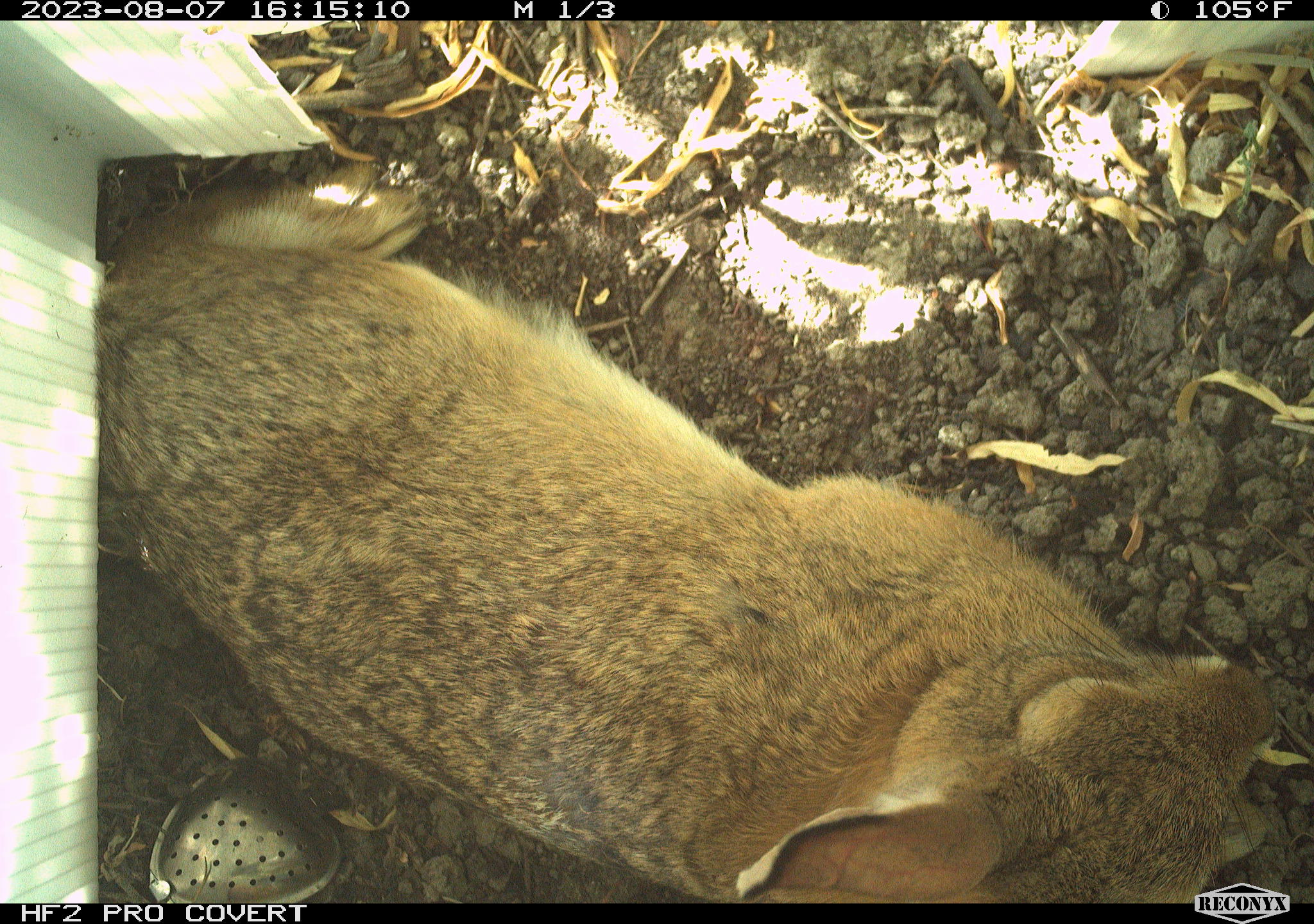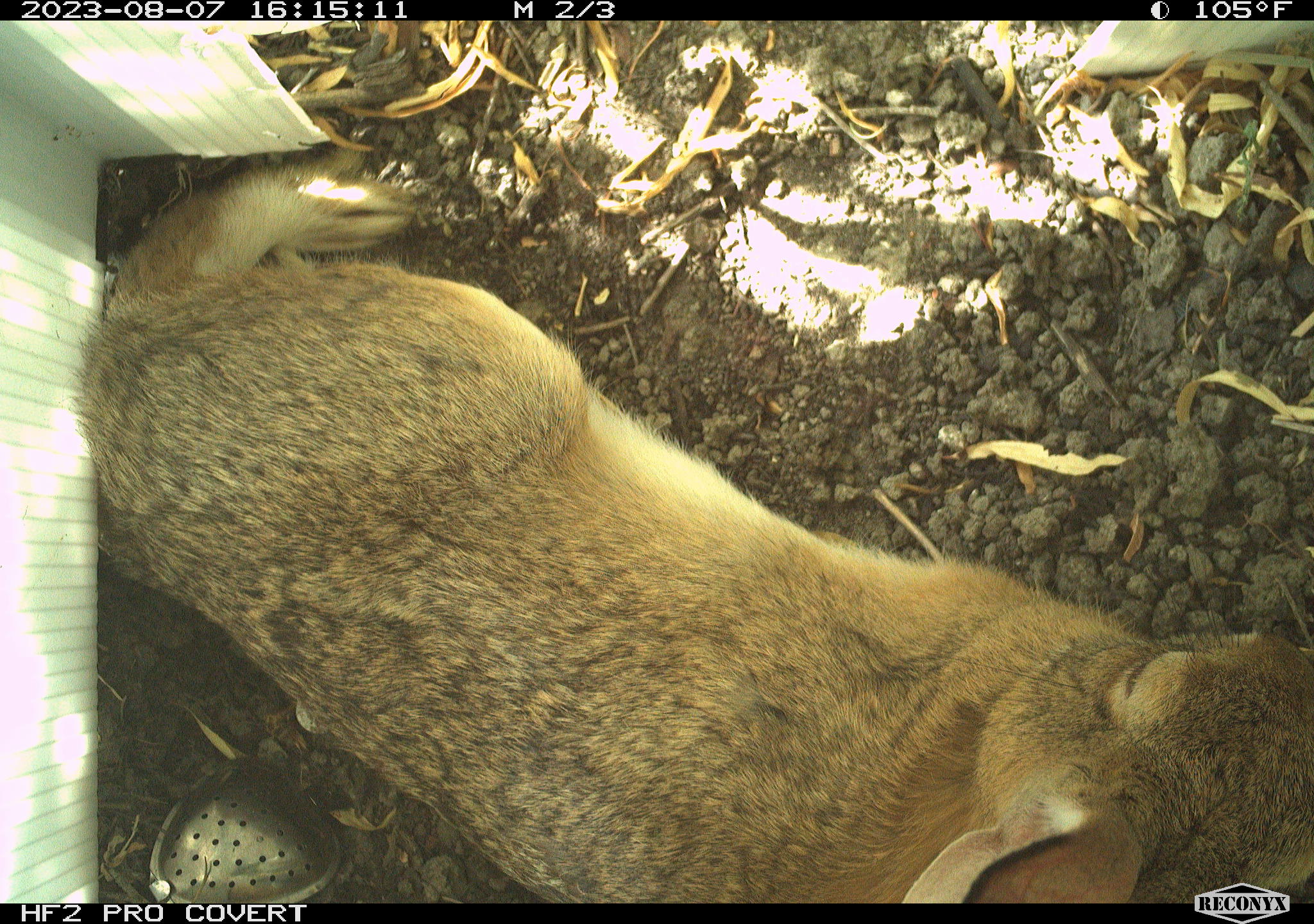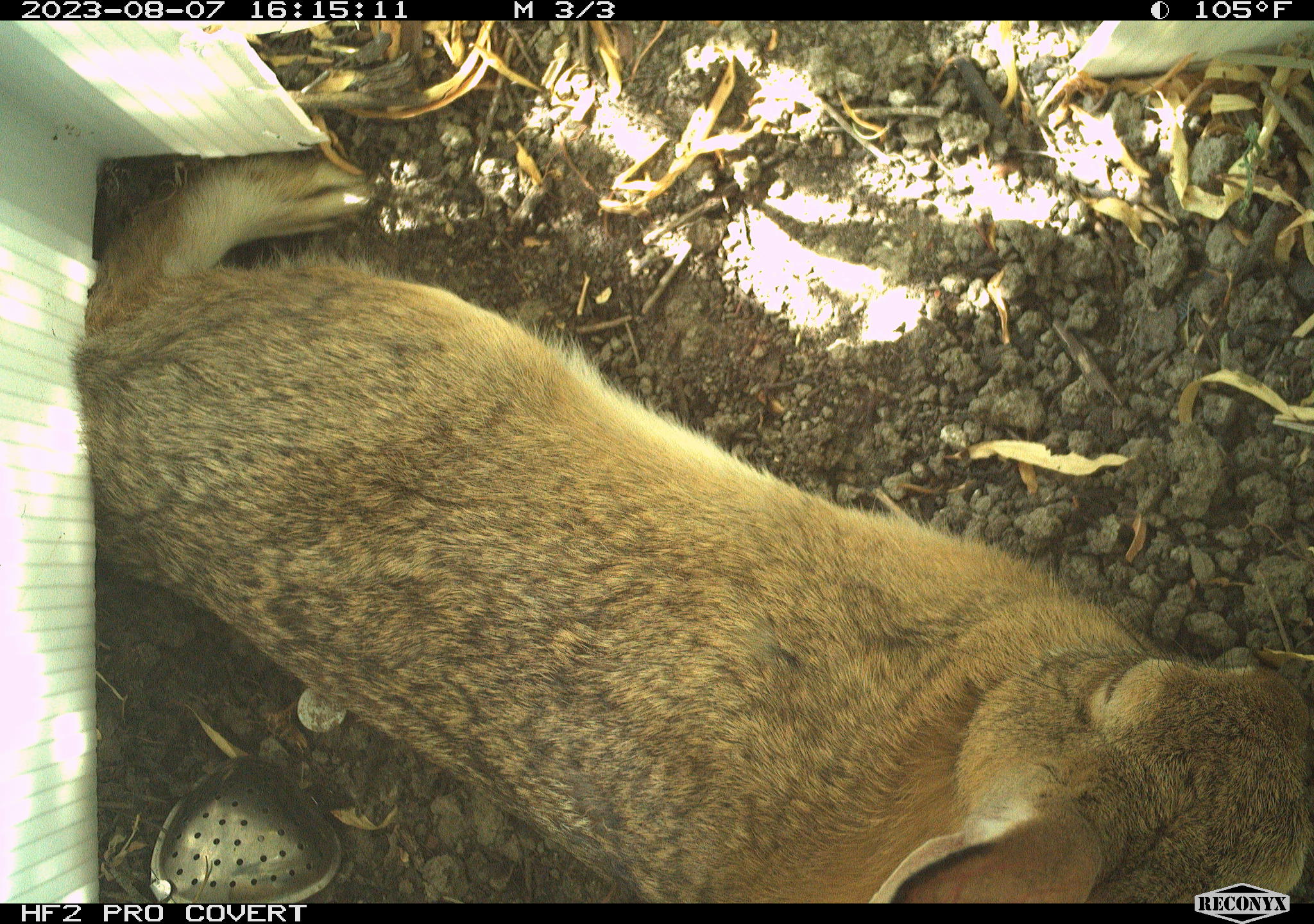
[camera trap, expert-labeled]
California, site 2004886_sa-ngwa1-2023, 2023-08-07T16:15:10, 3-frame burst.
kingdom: Animalia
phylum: Chordata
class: Mammalia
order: Lagomorpha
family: Leporidae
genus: Sylvilagus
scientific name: Sylvilagus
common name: cottontail rabbits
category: sylvilagus species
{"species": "sylvilagus species (cottontail rabbits) (Sylvilagus)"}